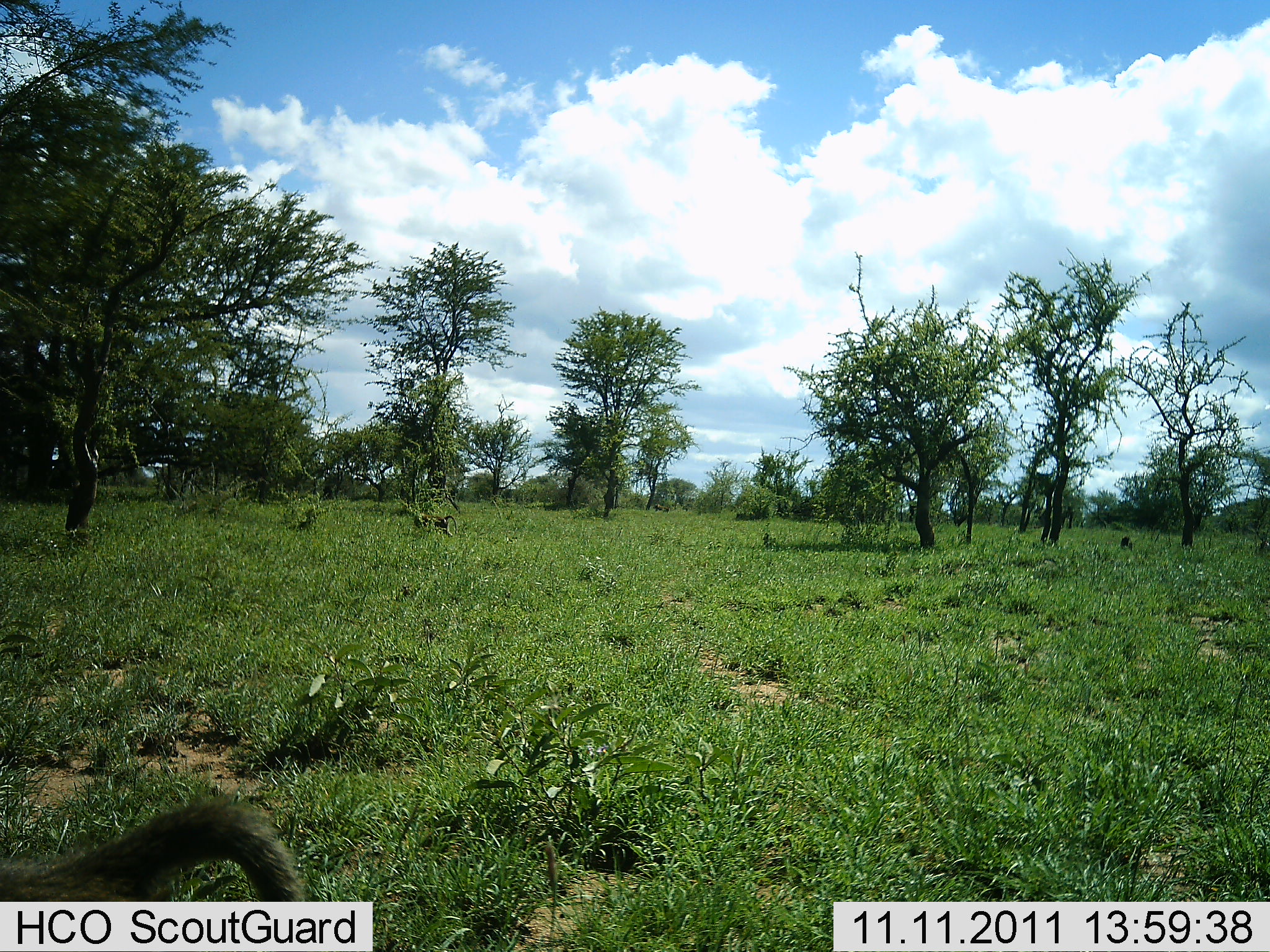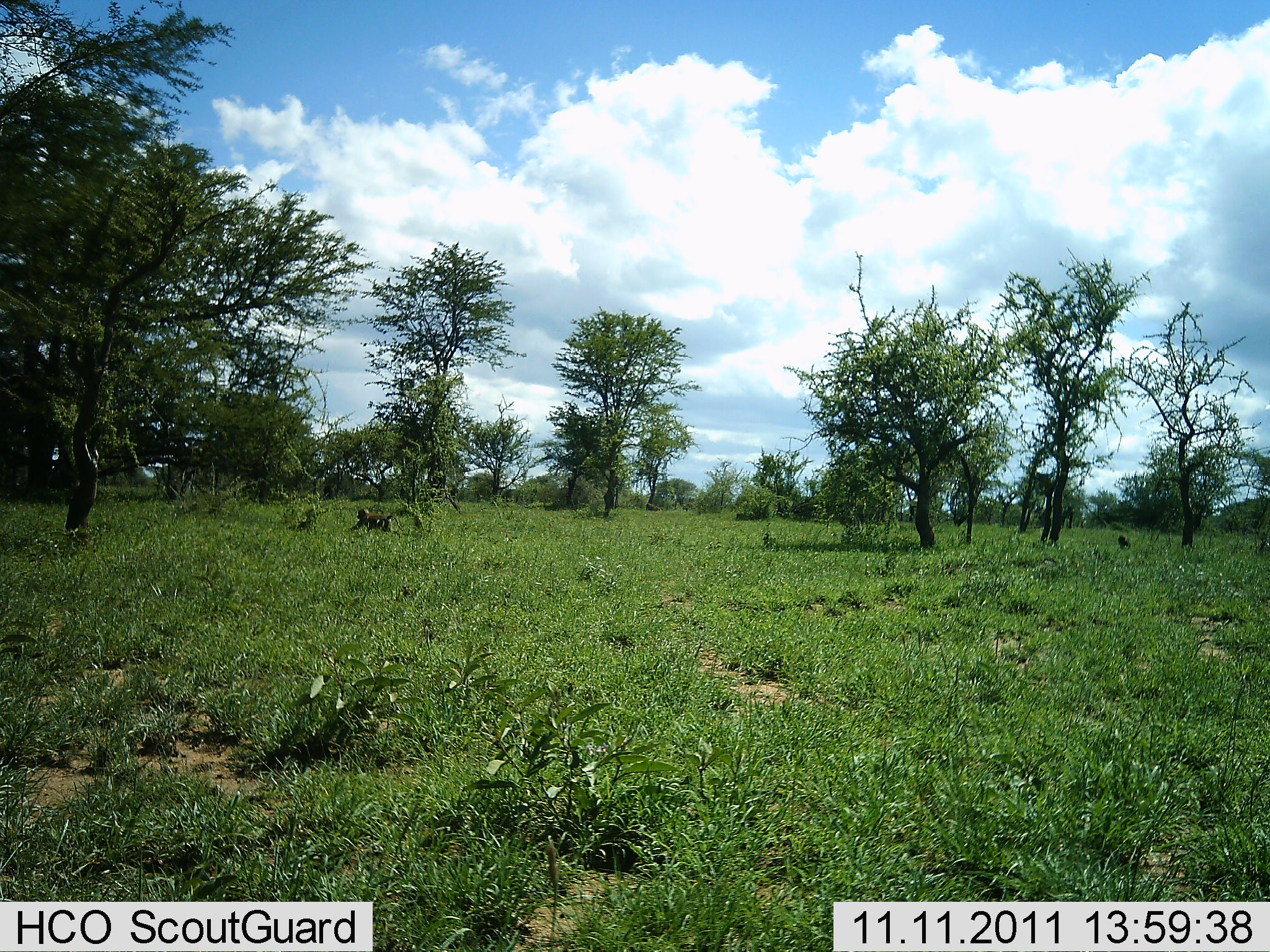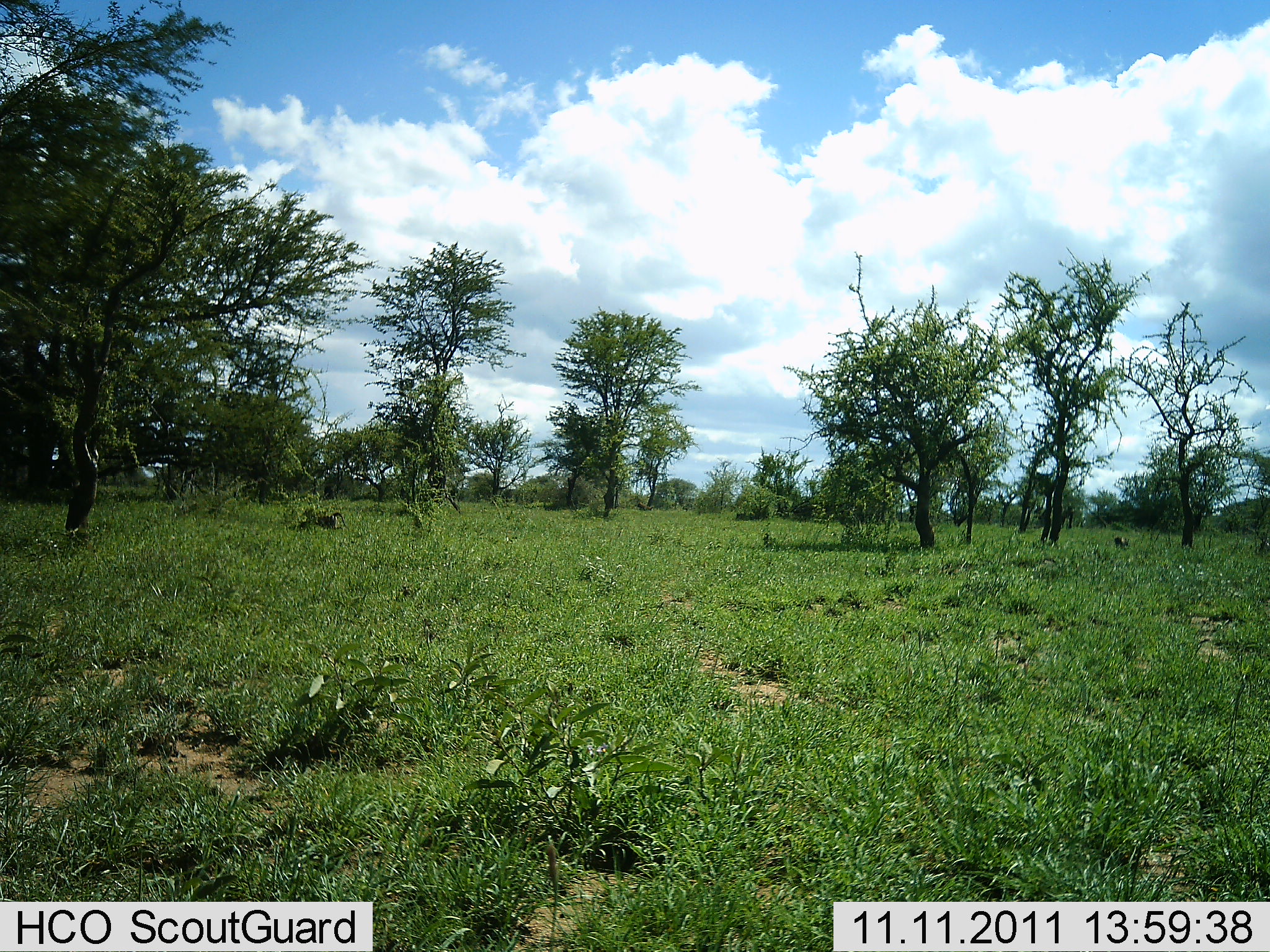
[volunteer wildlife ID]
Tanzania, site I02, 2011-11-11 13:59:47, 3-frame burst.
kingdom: Animalia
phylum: Chordata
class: Mammalia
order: Primates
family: Cercopithecidae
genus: Papio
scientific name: Papio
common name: baboon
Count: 3.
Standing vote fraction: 9%.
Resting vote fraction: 0%.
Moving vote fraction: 100%.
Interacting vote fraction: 0%.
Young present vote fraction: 0%.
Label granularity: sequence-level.